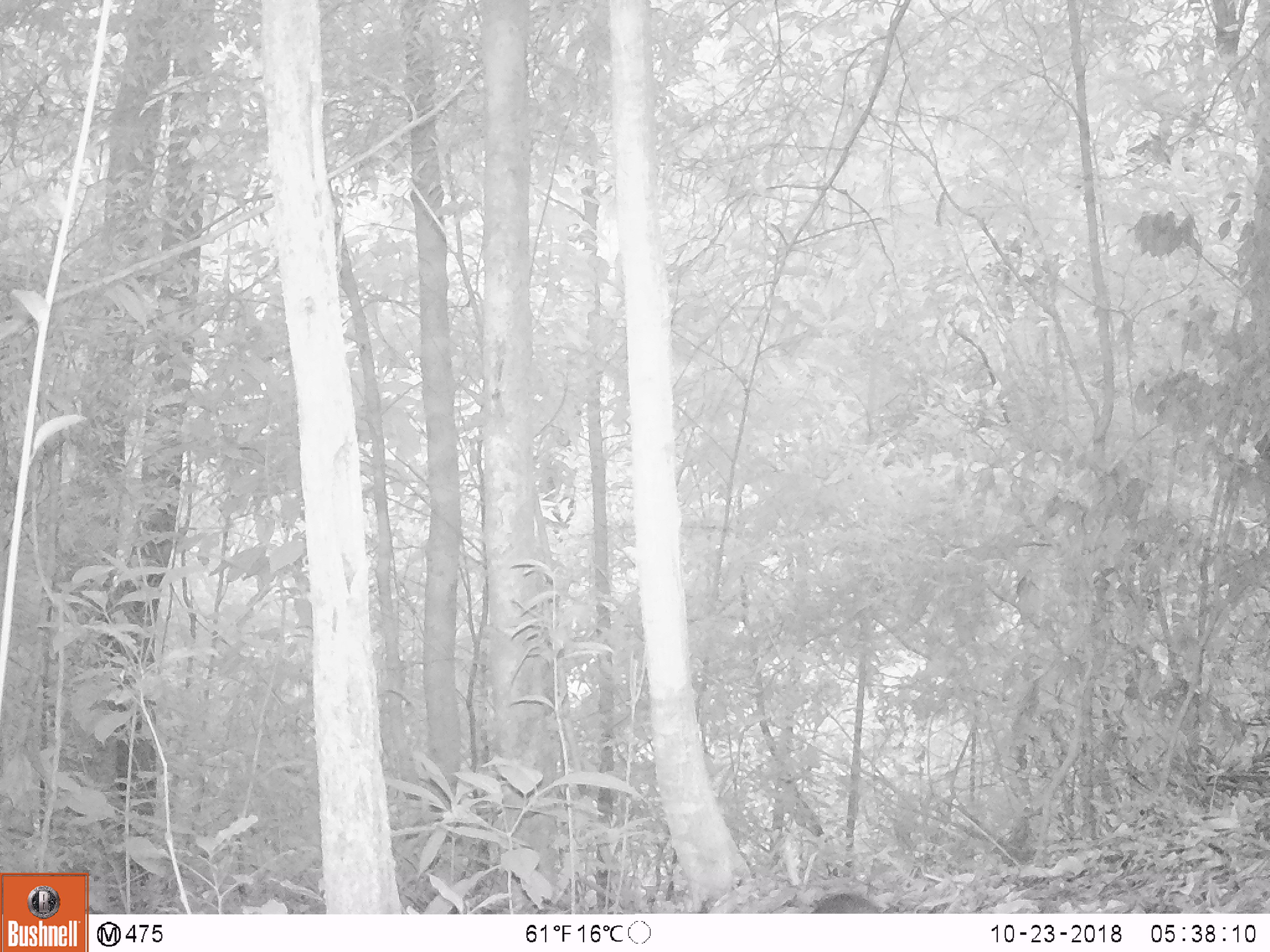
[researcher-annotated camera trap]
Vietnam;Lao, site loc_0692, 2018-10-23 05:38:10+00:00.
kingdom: Animalia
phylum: Chordata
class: Mammalia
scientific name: Mammalia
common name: mammal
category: unidentified small mammal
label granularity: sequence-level